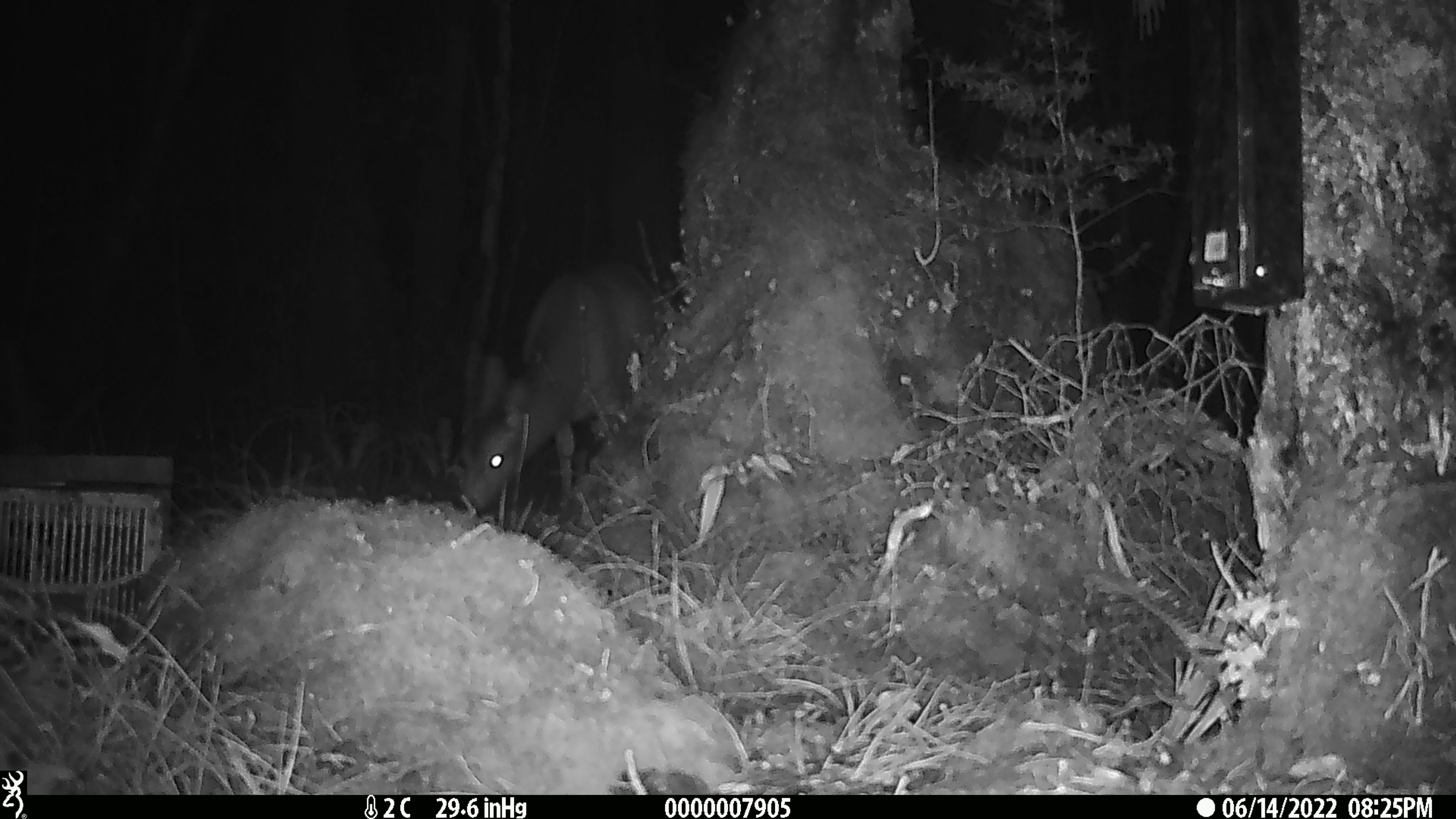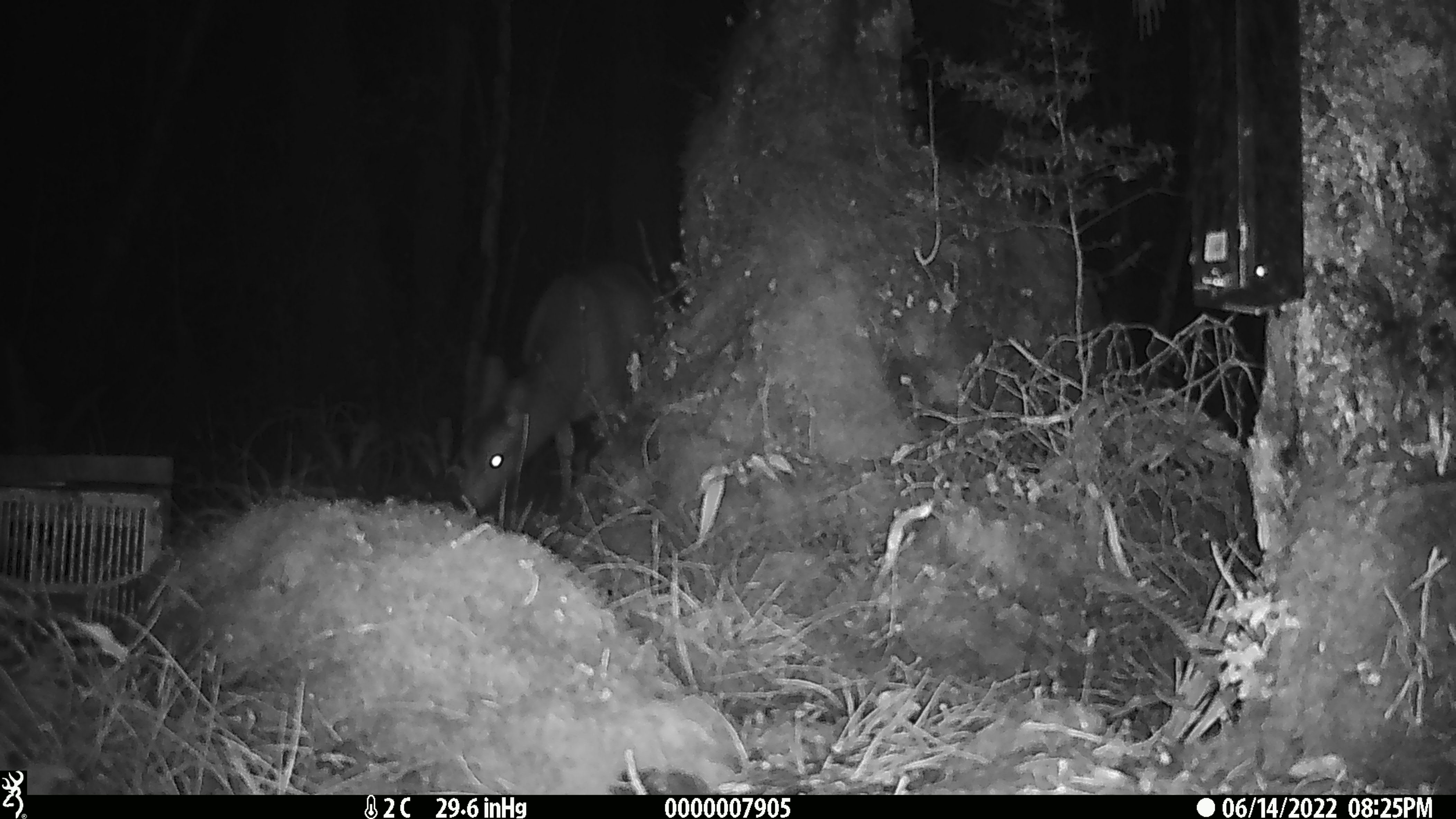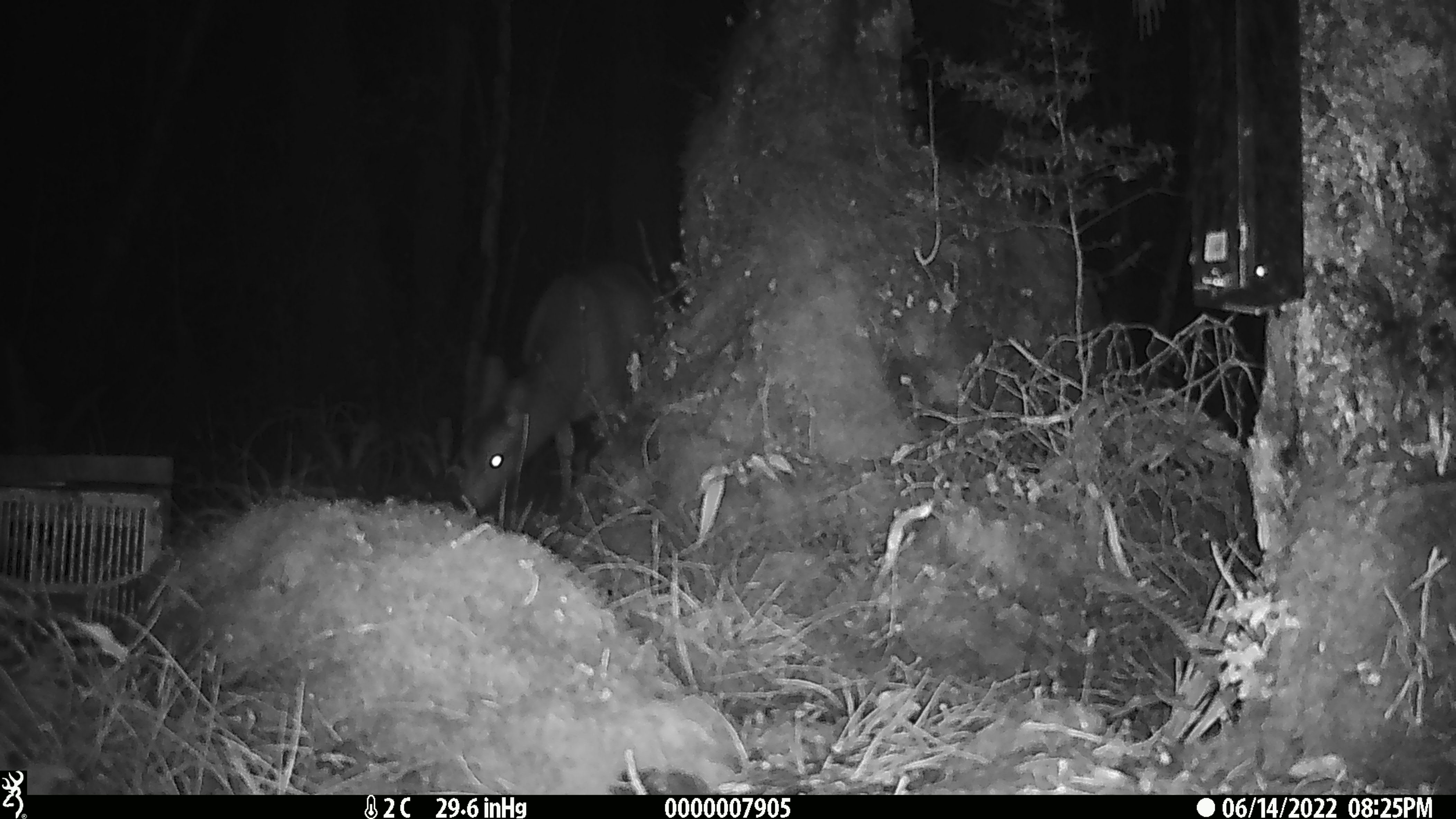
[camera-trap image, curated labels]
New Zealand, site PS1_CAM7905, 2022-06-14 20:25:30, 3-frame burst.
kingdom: Animalia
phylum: Chordata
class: Mammalia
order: Artiodactyla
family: Cervidae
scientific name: Cervidae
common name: deer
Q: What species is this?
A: Deer (Cervidae).